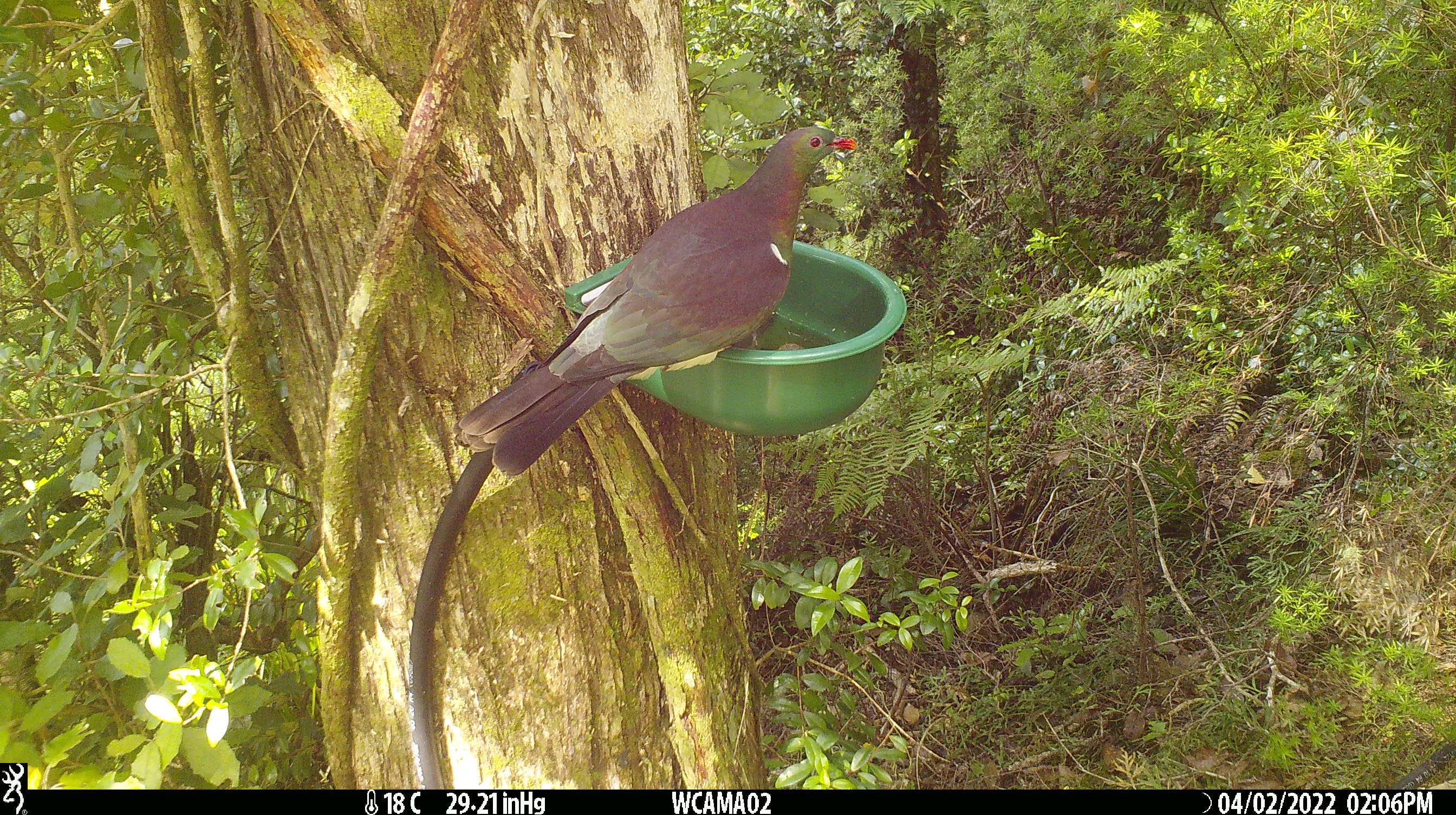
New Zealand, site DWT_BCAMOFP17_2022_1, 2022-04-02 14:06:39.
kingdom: Animalia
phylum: Chordata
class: Aves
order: Columbiformes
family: Columbidae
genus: Hemiphaga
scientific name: Hemiphaga novaeseelandiae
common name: new zealand pigeon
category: kereru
Kereru (new zealand pigeon) (Hemiphaga novaeseelandiae).